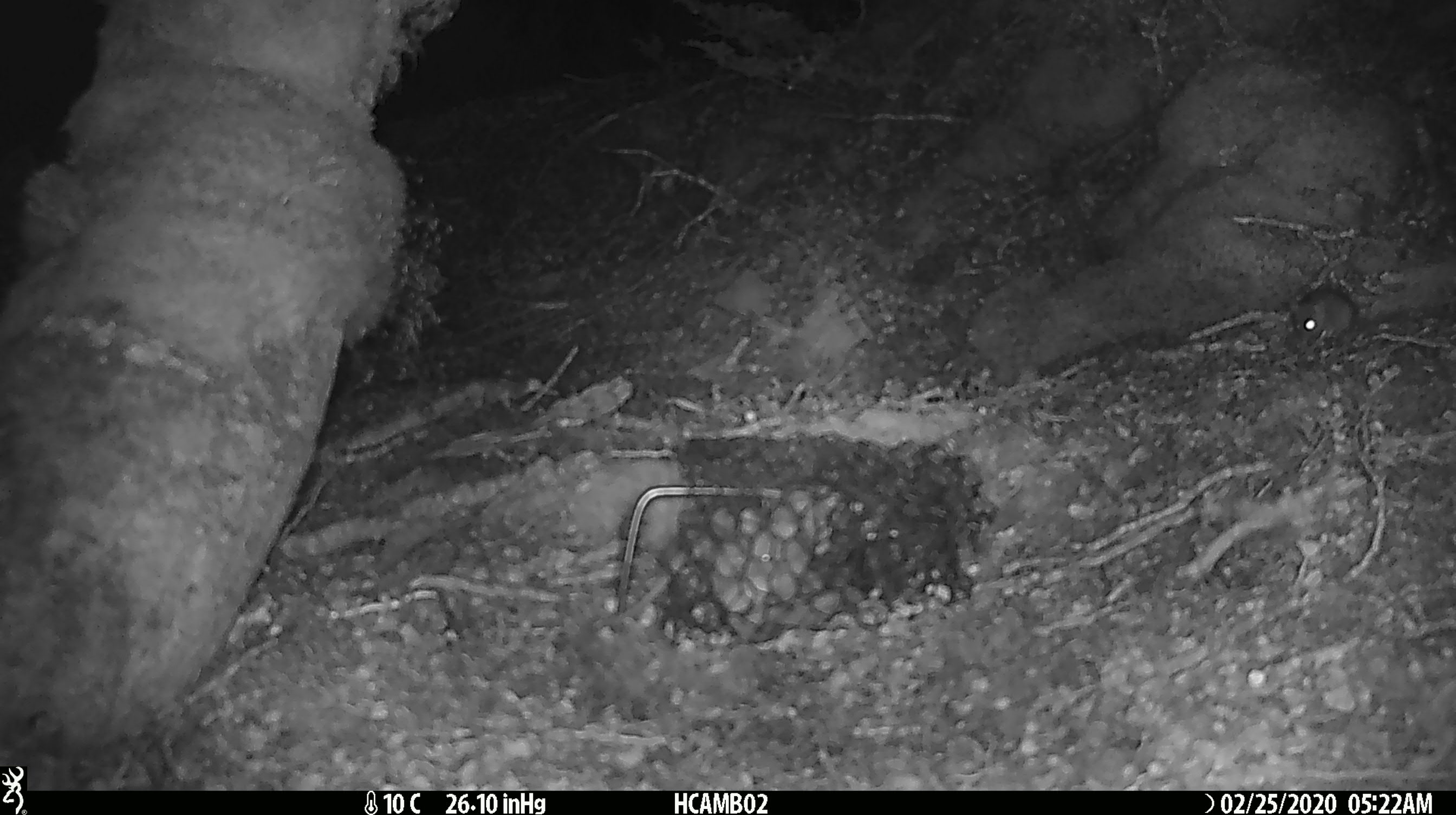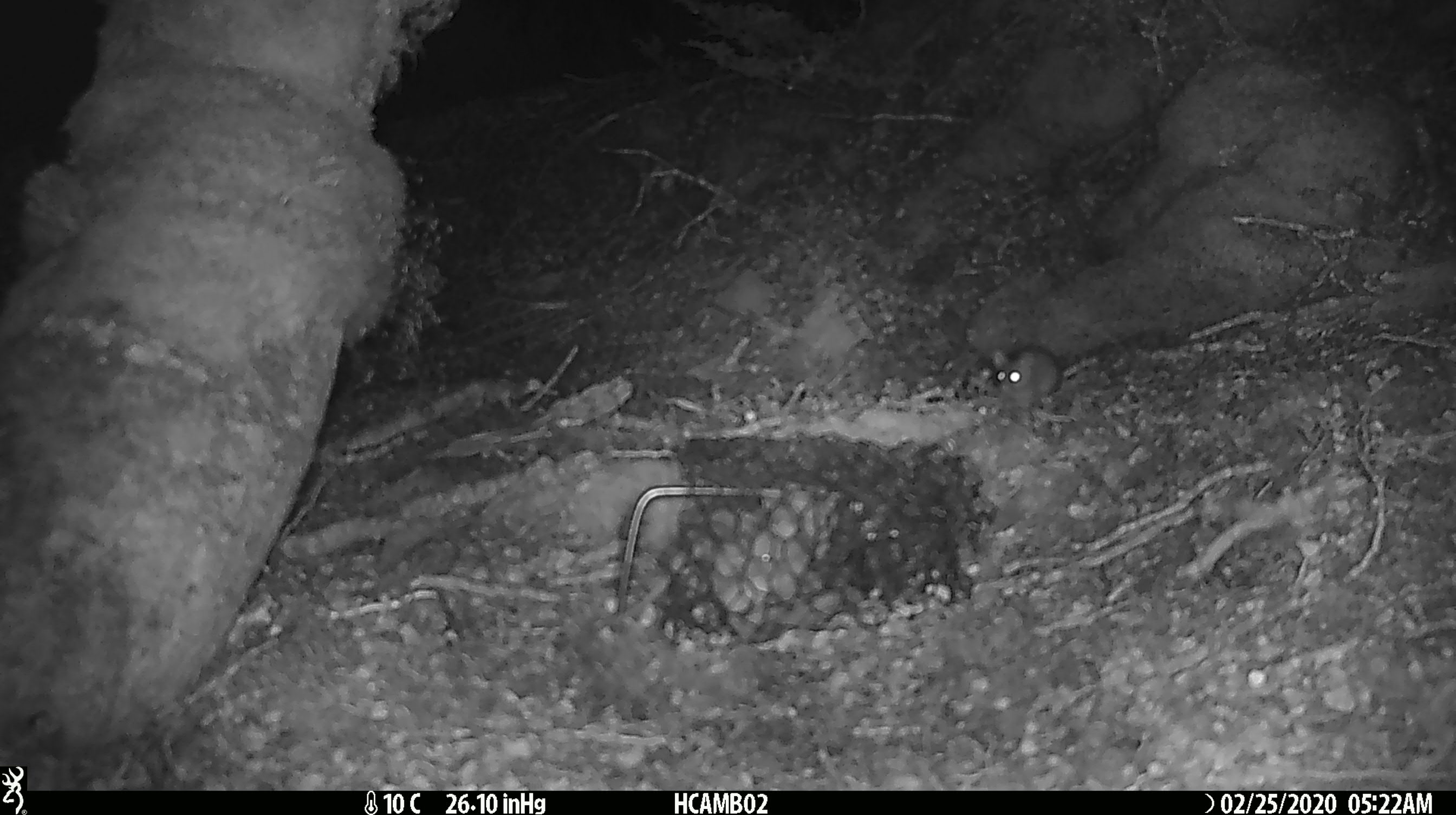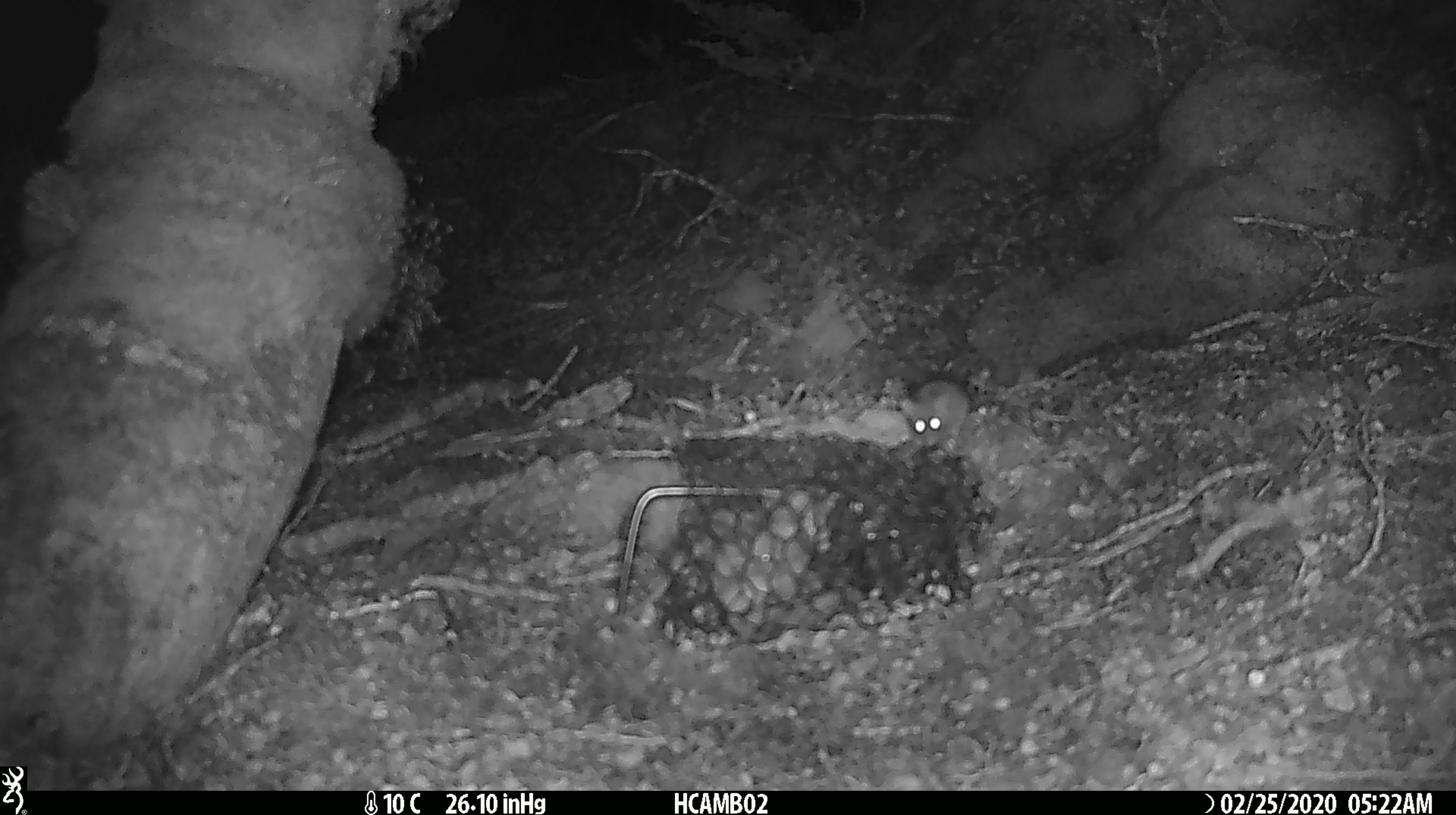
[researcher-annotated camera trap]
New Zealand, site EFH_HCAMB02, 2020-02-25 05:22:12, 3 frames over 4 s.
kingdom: Animalia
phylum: Chordata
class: Mammalia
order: Rodentia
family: Muridae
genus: Mus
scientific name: Mus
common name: mouse